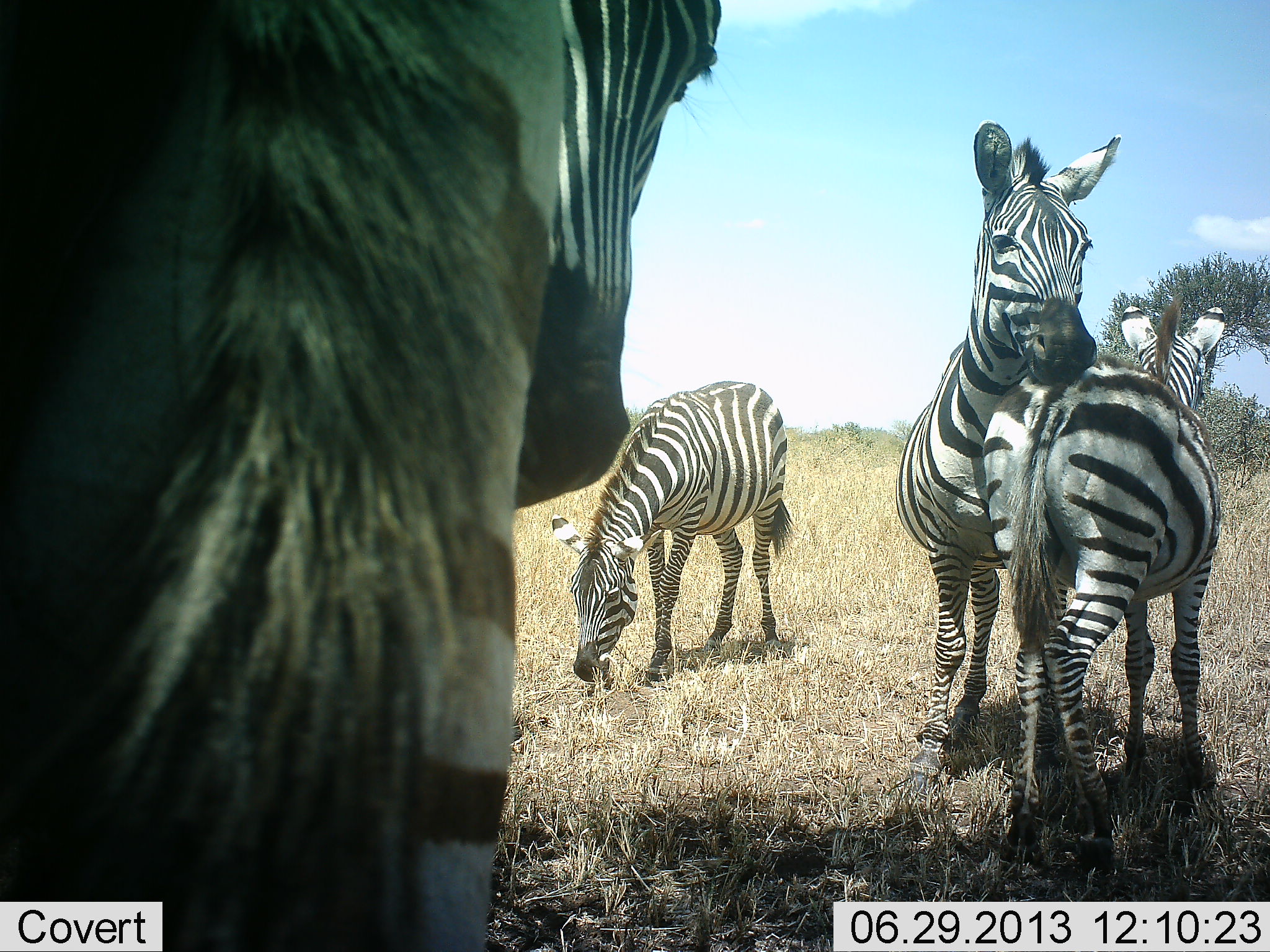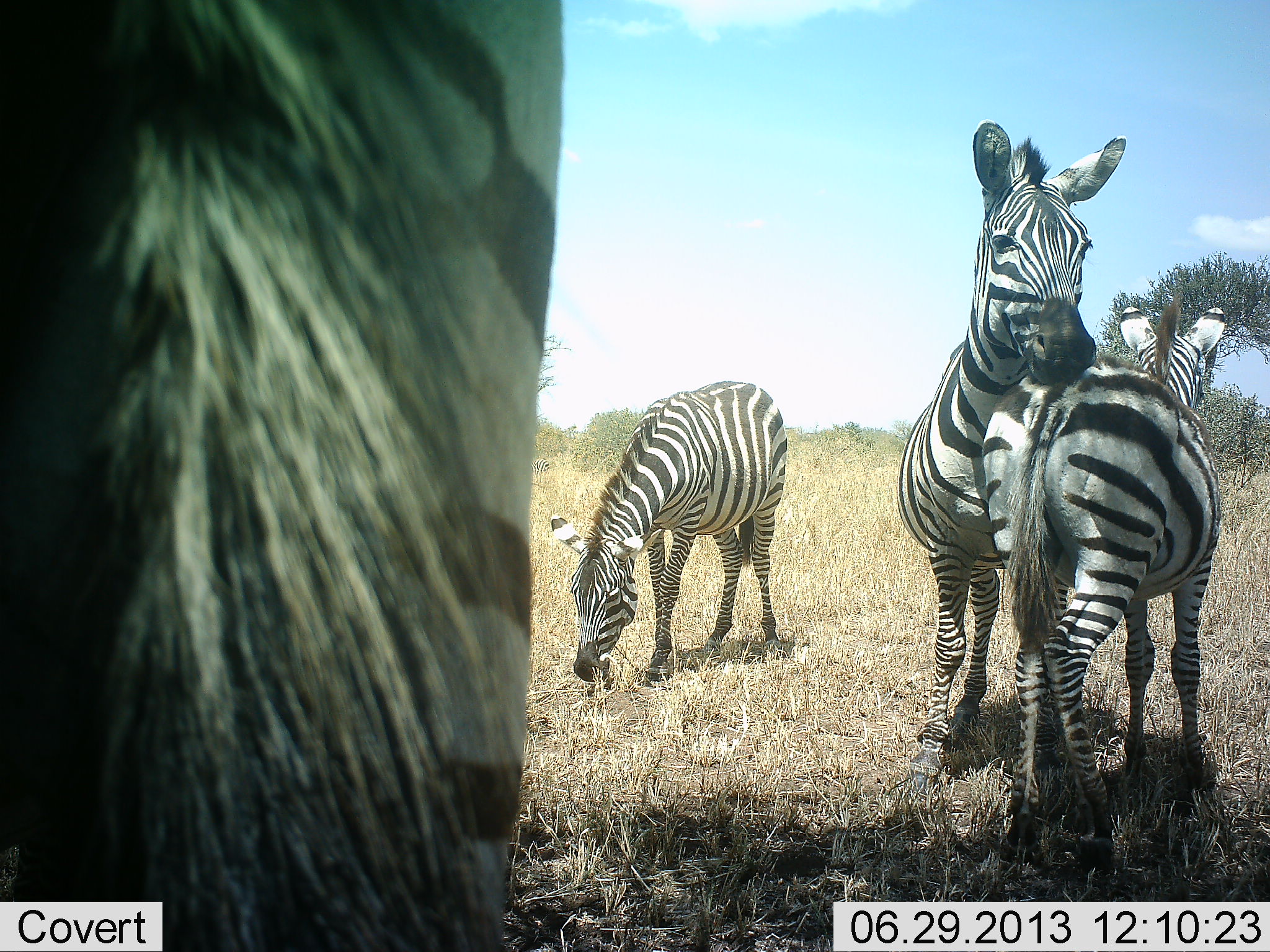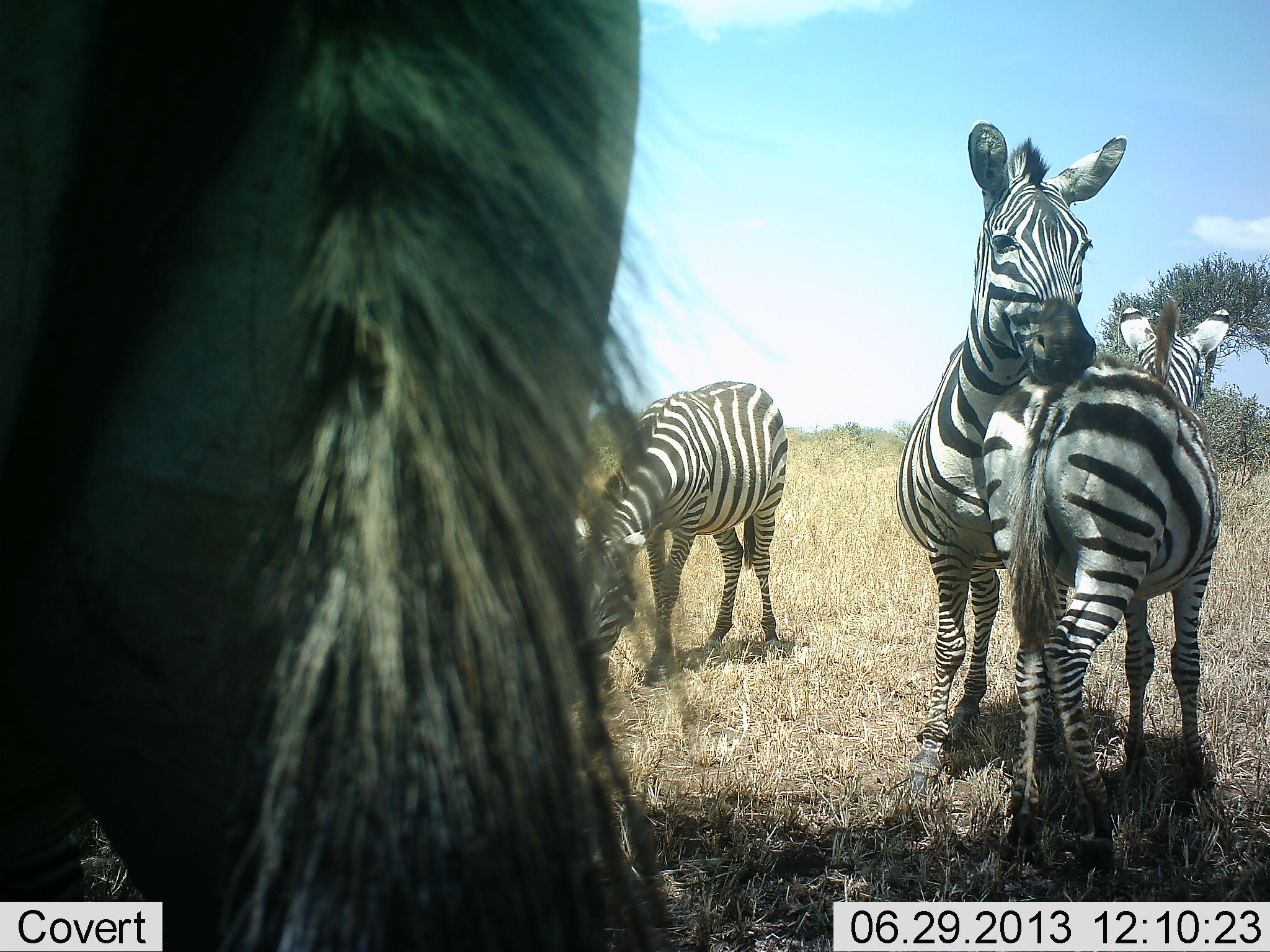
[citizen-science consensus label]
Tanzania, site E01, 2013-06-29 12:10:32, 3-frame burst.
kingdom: Animalia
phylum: Chordata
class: Mammalia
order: Perissodactyla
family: Equidae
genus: Equus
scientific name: Equus quagga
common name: plains zebra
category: zebra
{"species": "zebra (plains zebra) (Equus quagga)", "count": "4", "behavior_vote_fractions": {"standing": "77%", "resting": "19%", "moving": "4%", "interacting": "54%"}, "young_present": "27%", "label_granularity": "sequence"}